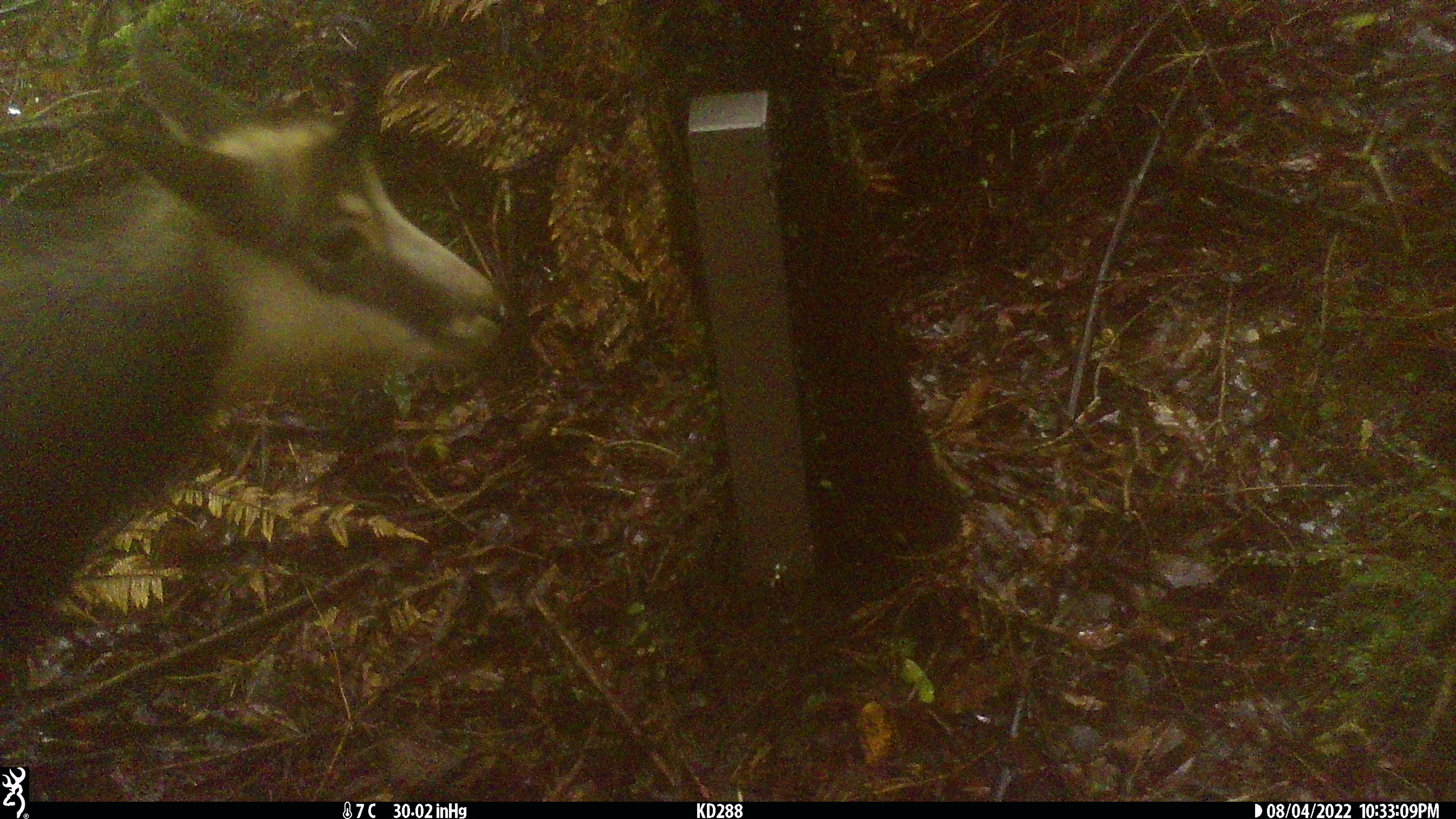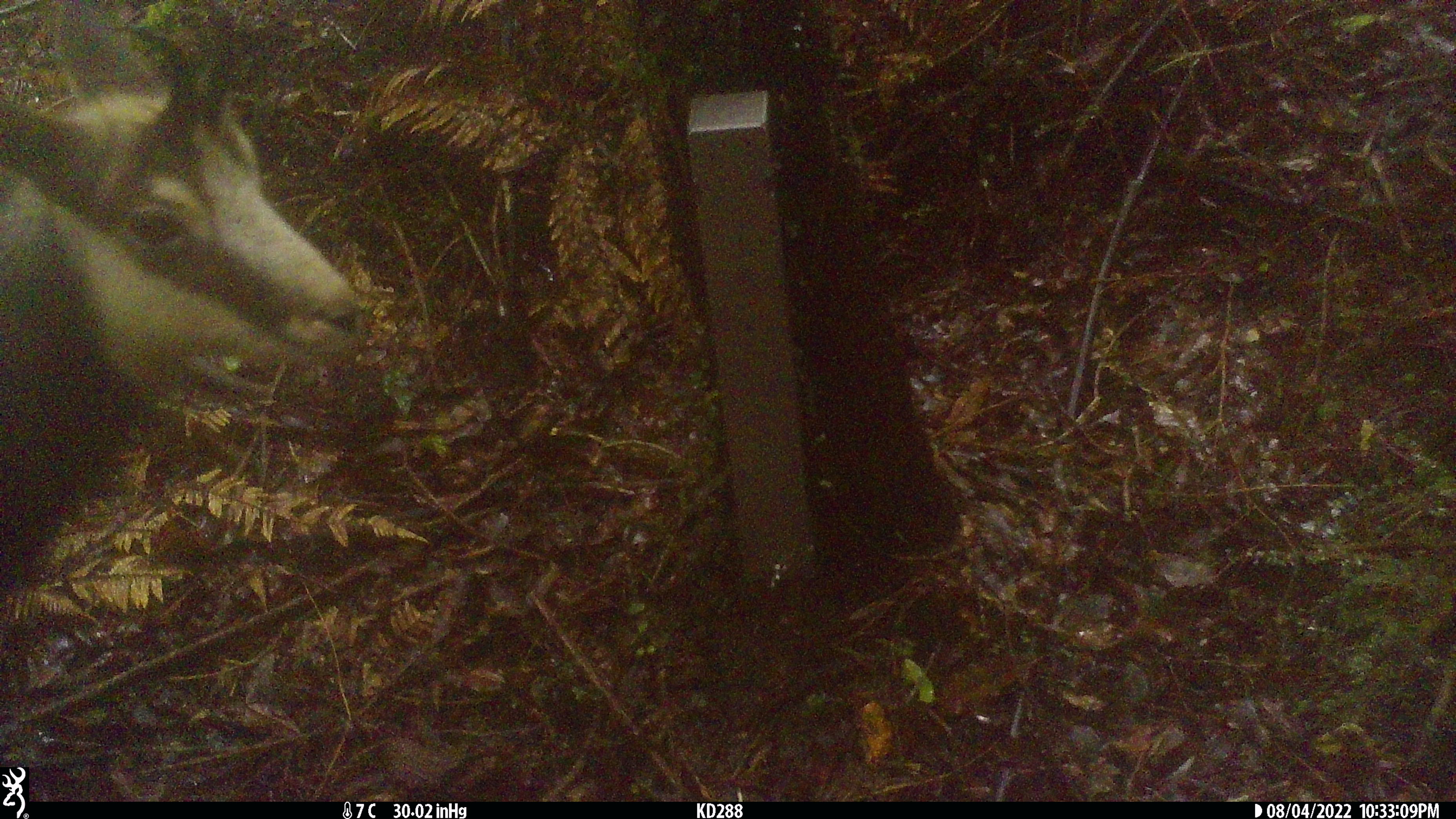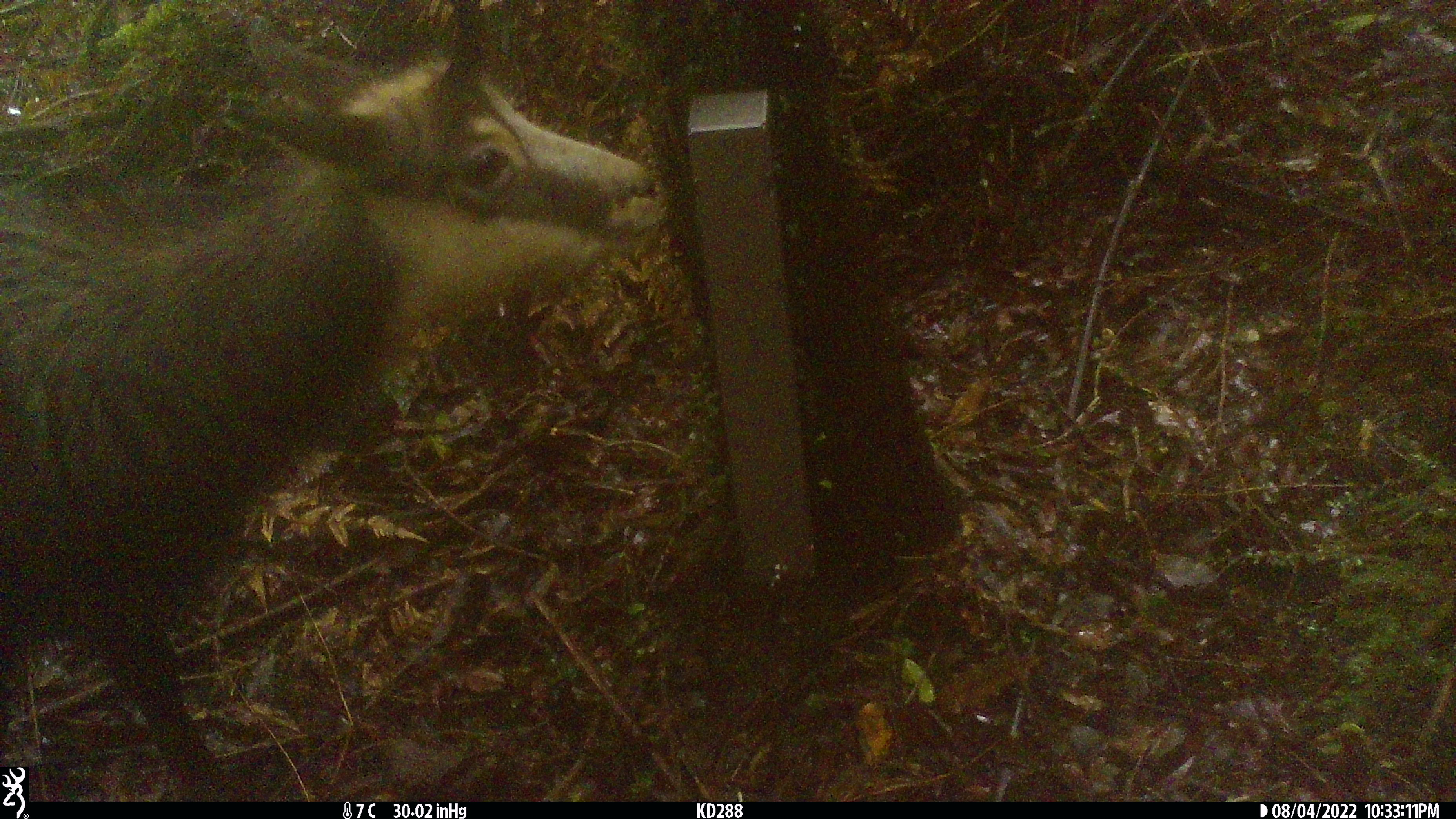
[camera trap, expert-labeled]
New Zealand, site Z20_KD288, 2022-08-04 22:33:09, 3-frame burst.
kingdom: Animalia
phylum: Chordata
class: Mammalia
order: Artiodactyla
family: Bovidae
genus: Rupicapra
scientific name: Rupicapra rupicapra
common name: alpine chamois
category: chamois